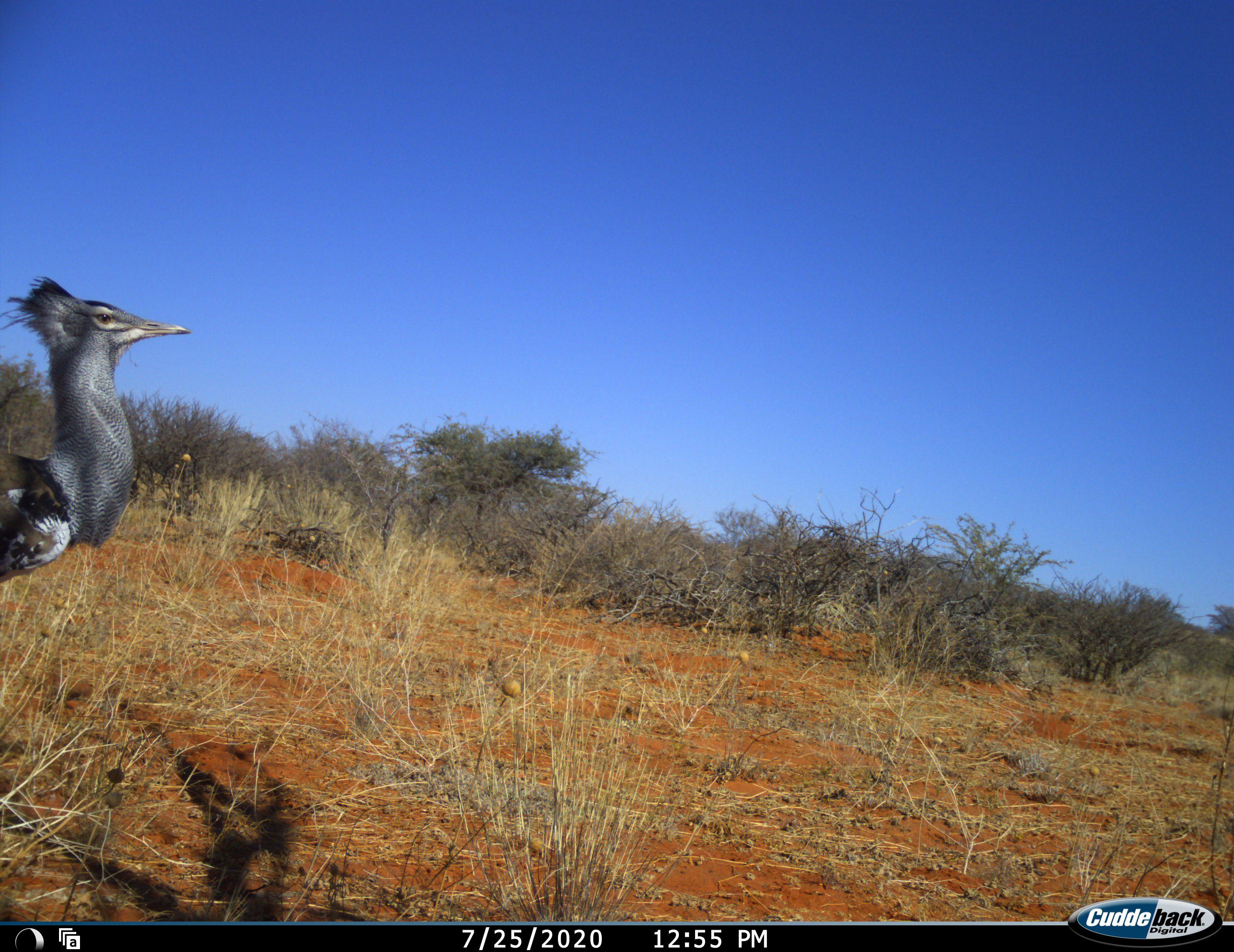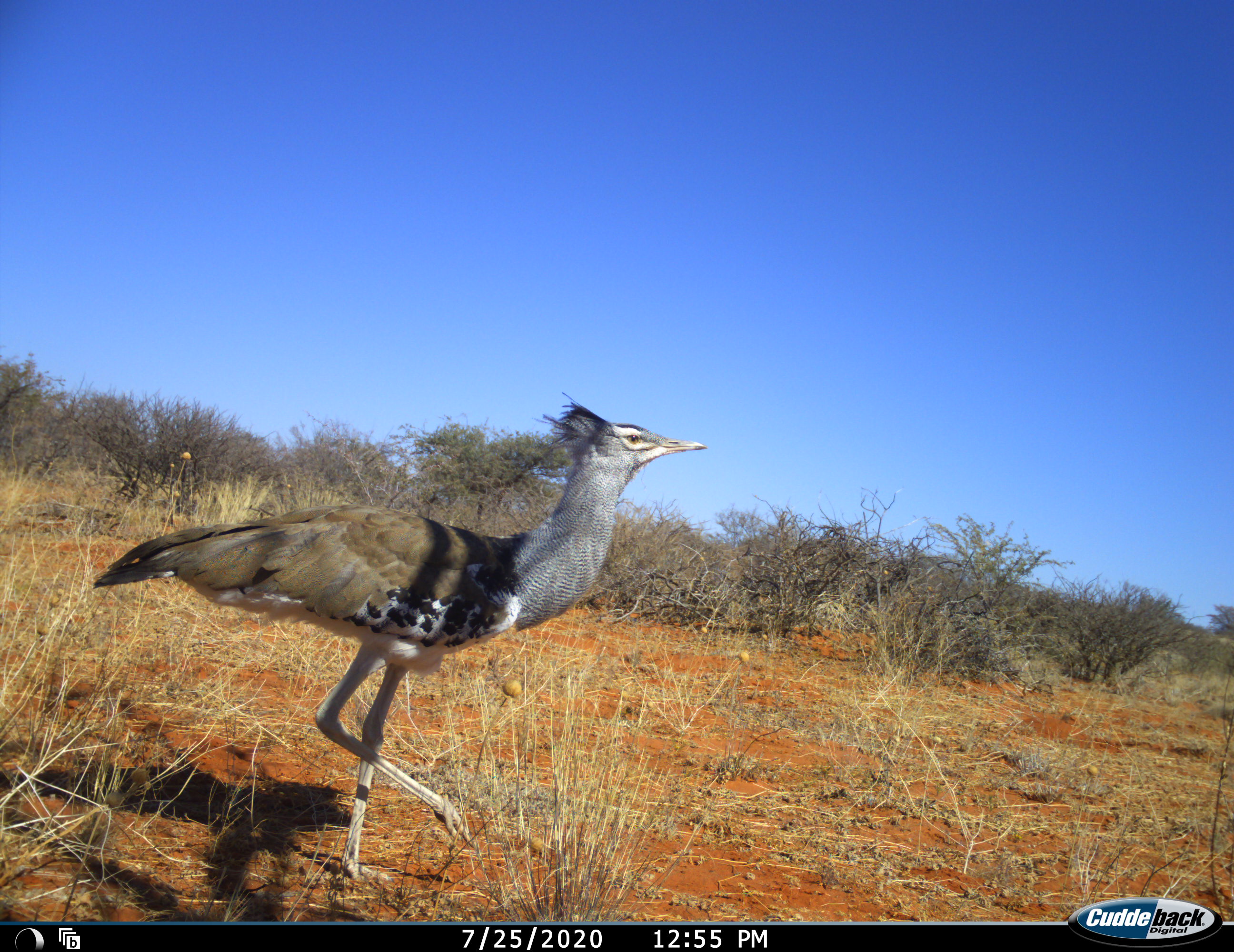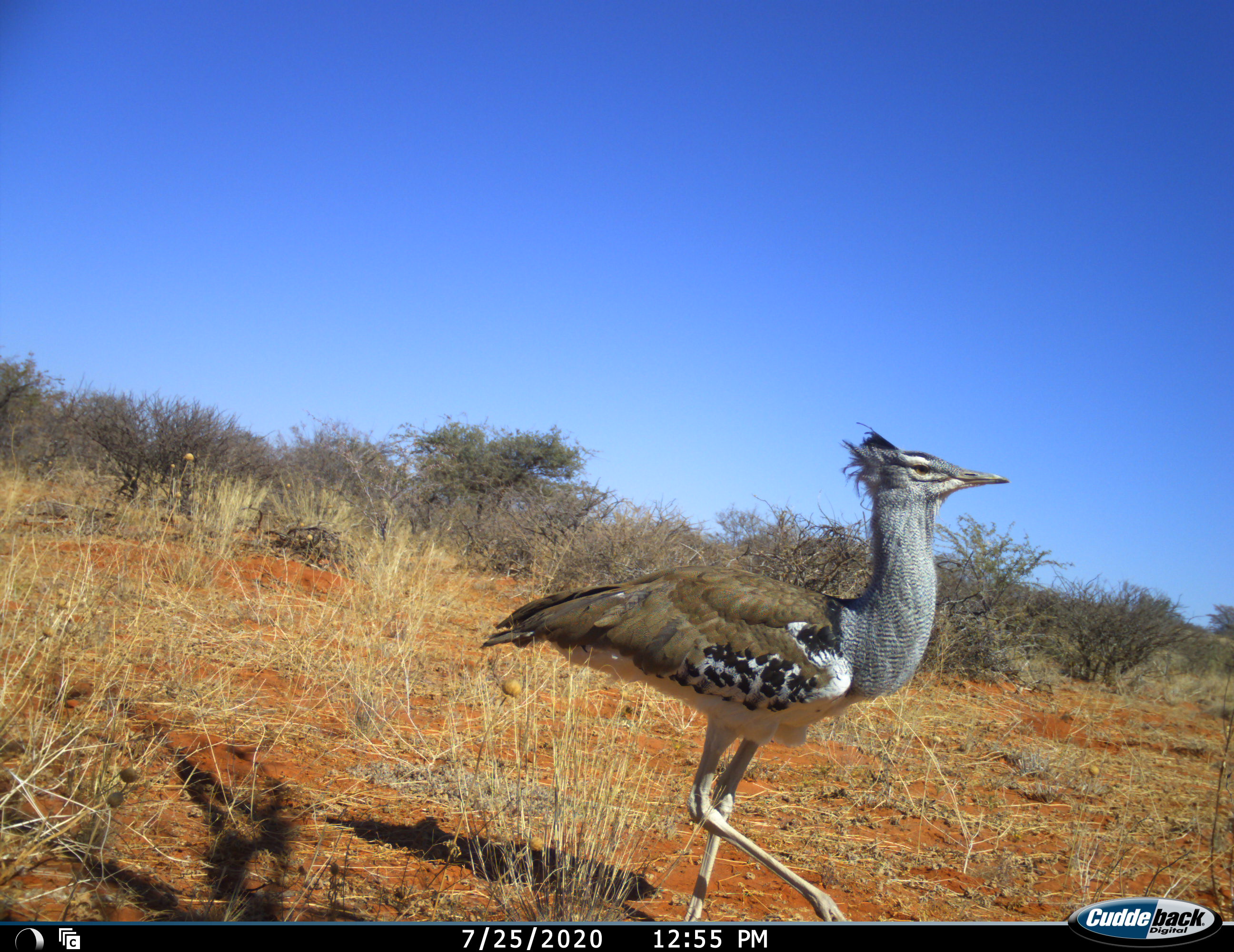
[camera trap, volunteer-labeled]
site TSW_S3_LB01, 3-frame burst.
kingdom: Animalia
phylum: Chordata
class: Aves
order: Otidiformes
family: Otididae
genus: Ardeotis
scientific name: Ardeotis kori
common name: kori bustard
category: bustardkori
Bustardkori (kori bustard) (Ardeotis kori), count 1. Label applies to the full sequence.